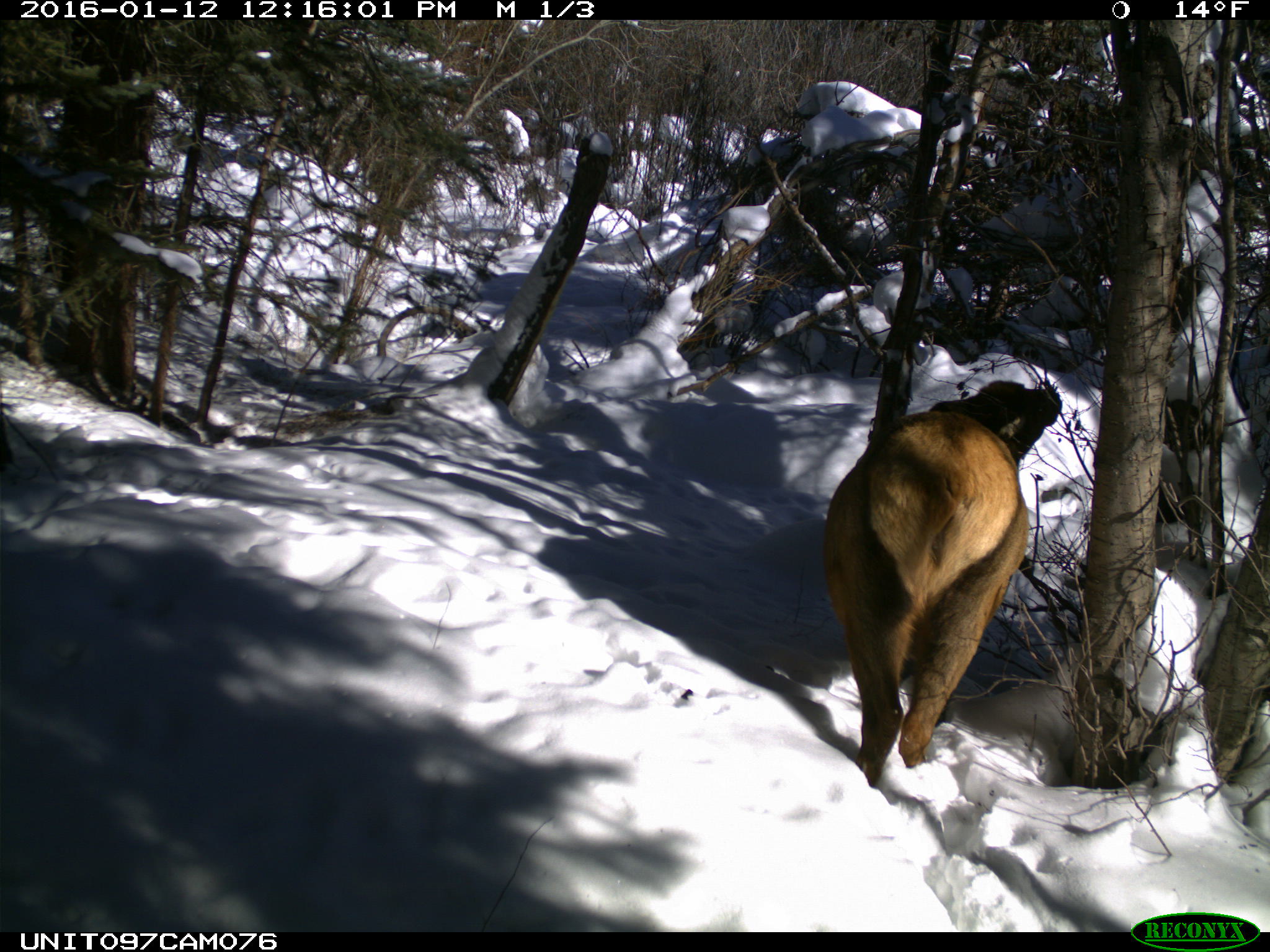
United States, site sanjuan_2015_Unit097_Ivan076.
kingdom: Animalia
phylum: Chordata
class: Mammalia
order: Artiodactyla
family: Cervidae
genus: Cervus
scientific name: Cervus elaphus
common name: red deer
Cervus elaphus (red deer).